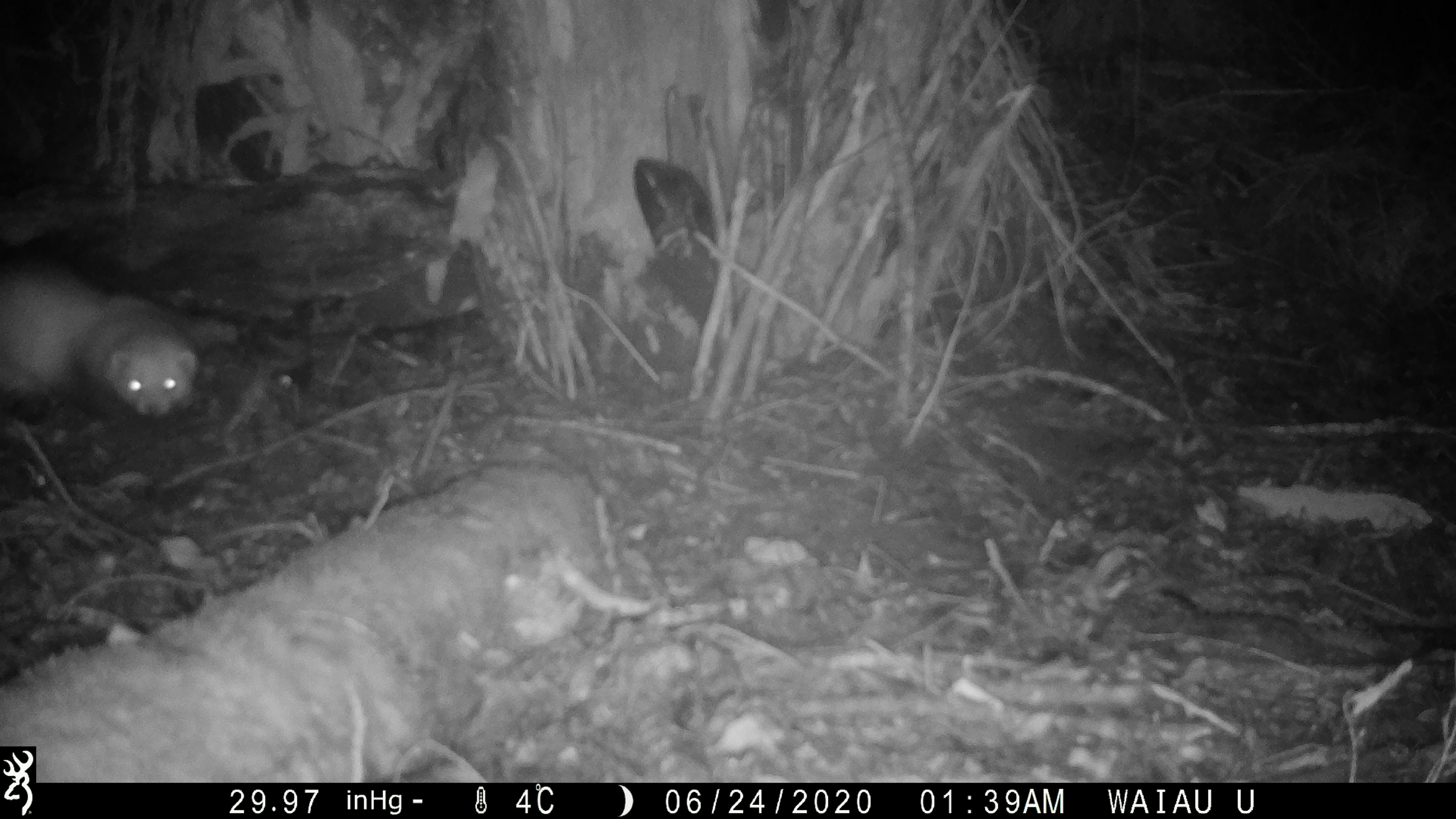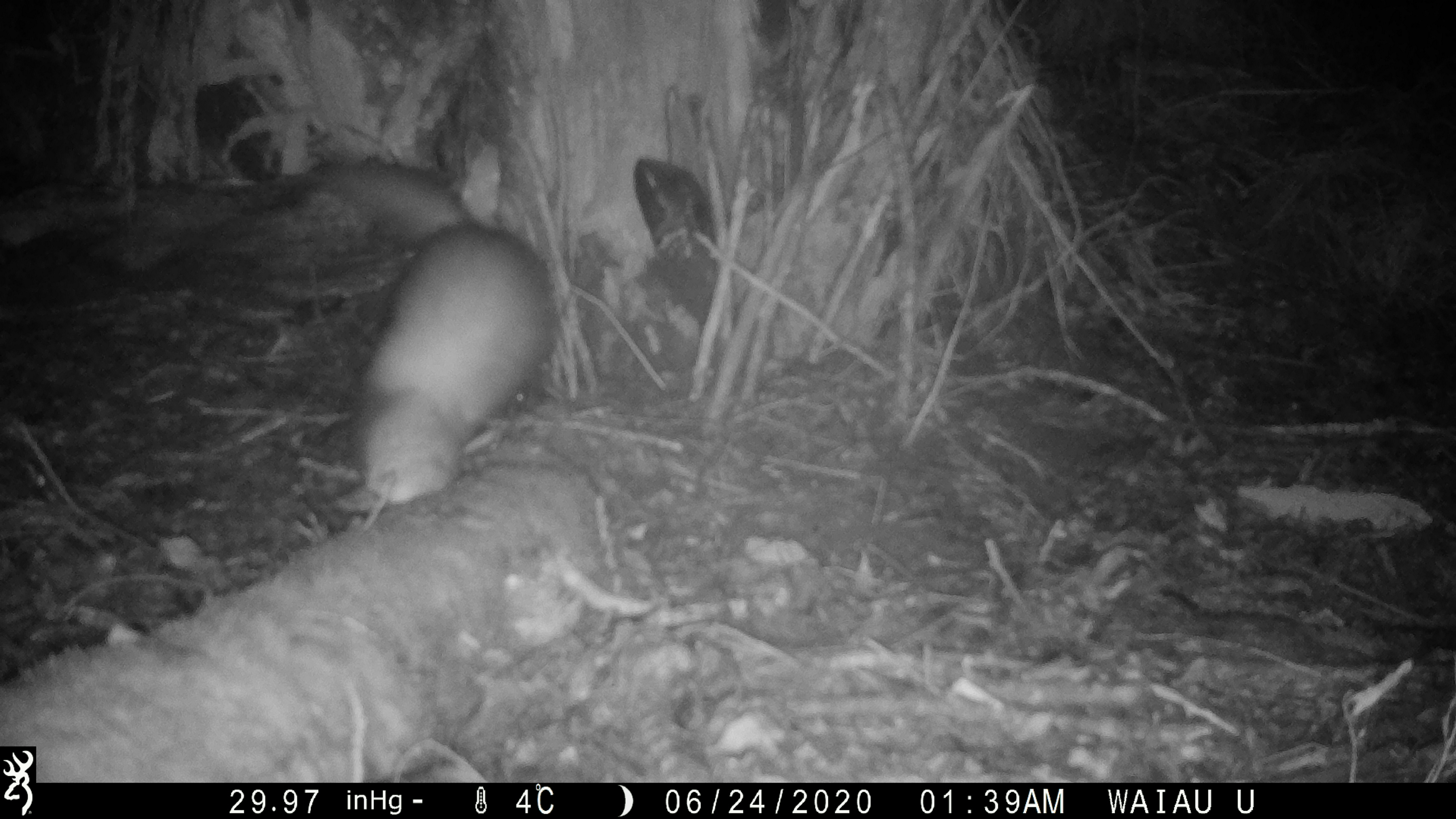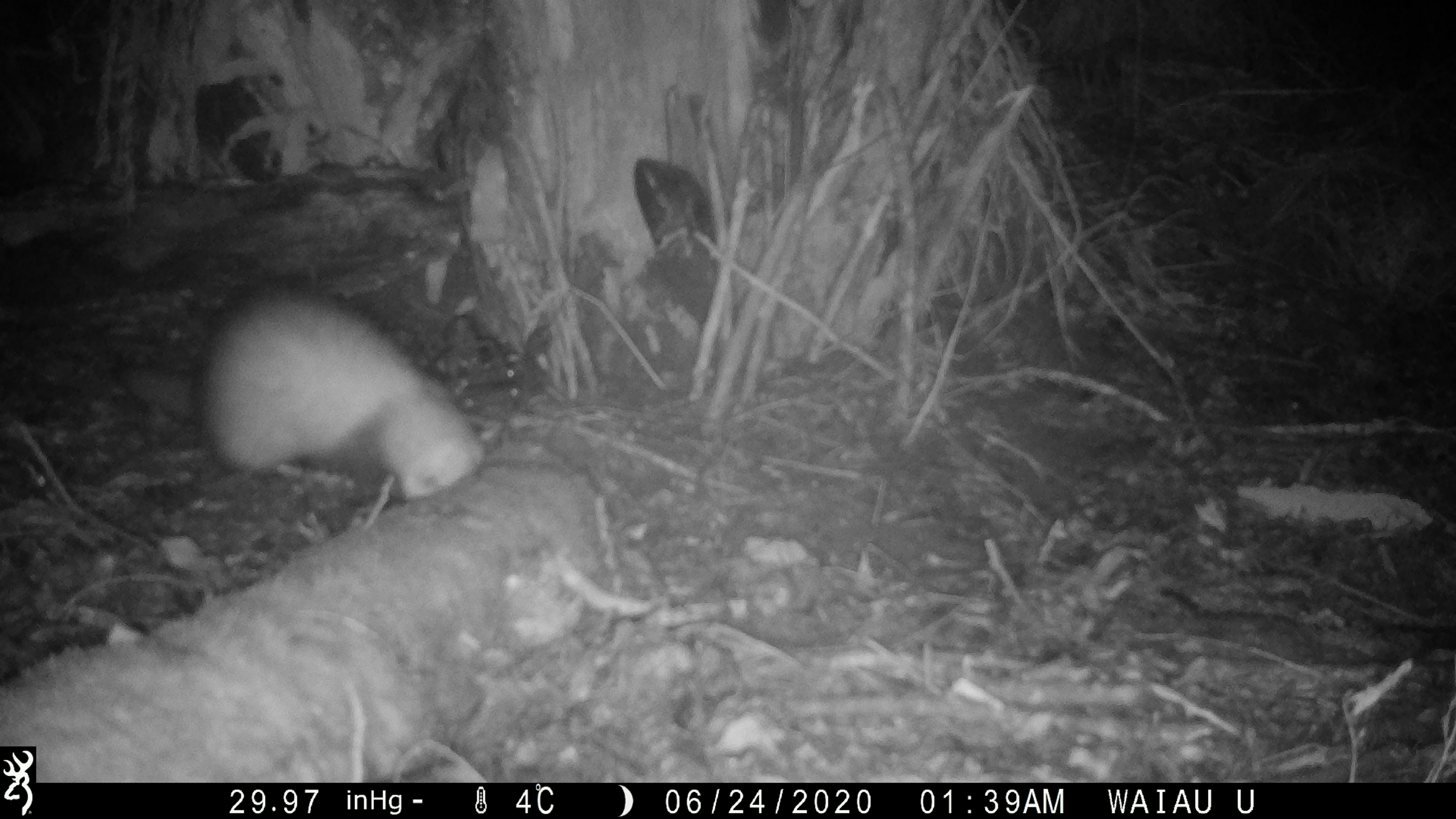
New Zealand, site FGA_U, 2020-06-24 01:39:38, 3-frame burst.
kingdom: Animalia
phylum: Chordata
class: Mammalia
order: Carnivora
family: Mustelidae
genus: Mustela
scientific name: Mustela furo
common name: ferret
Ferret (Mustela furo).